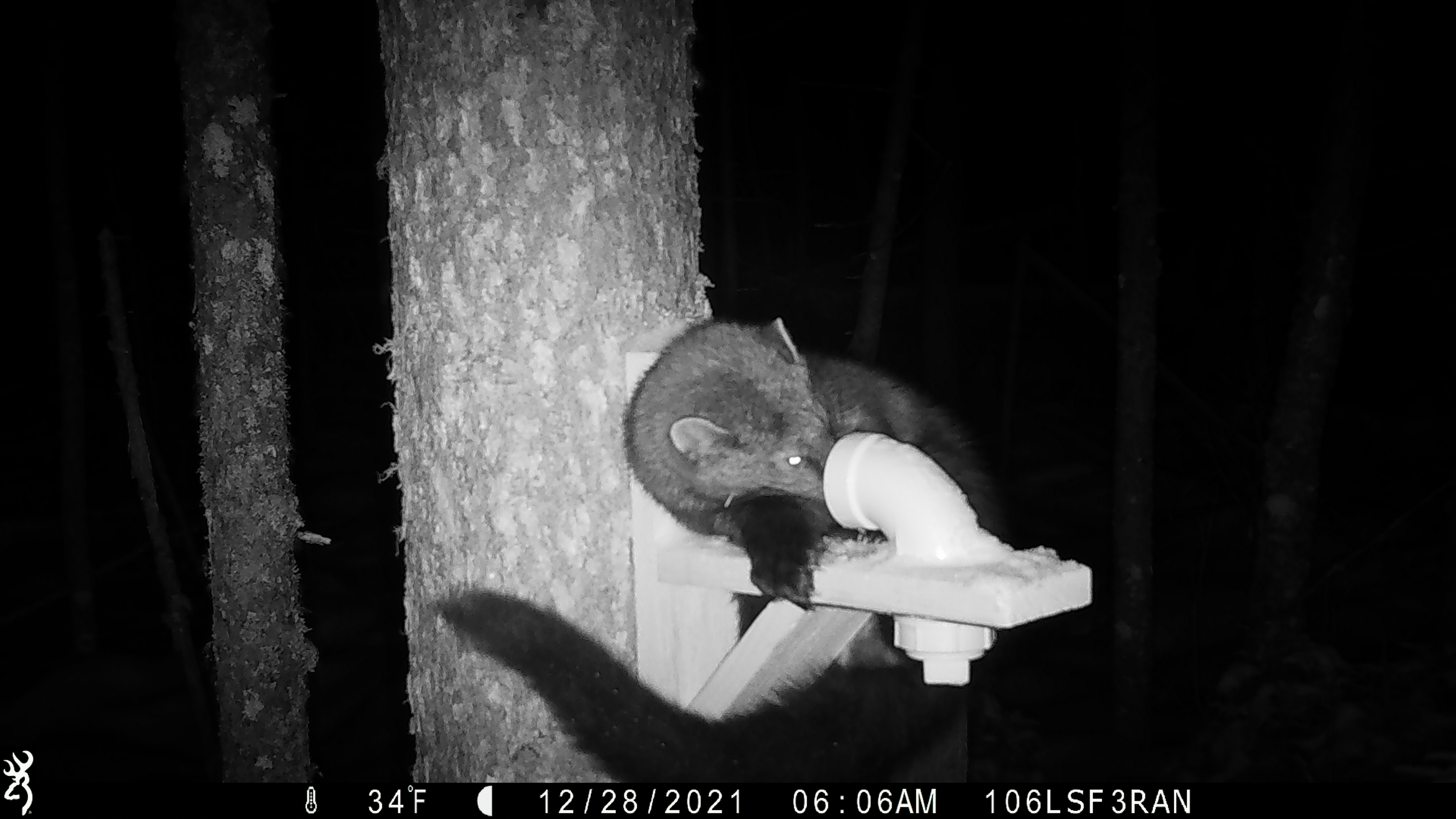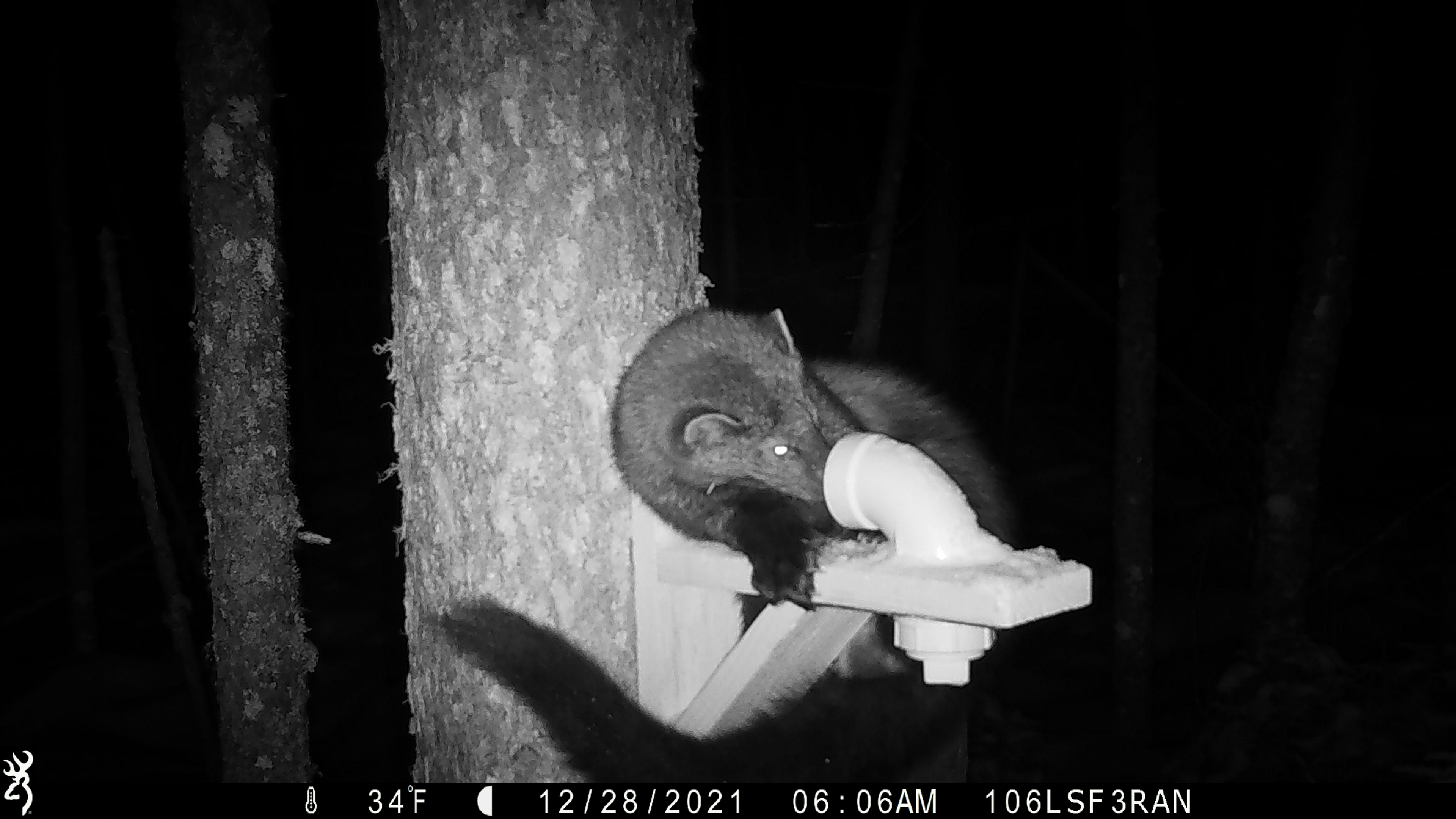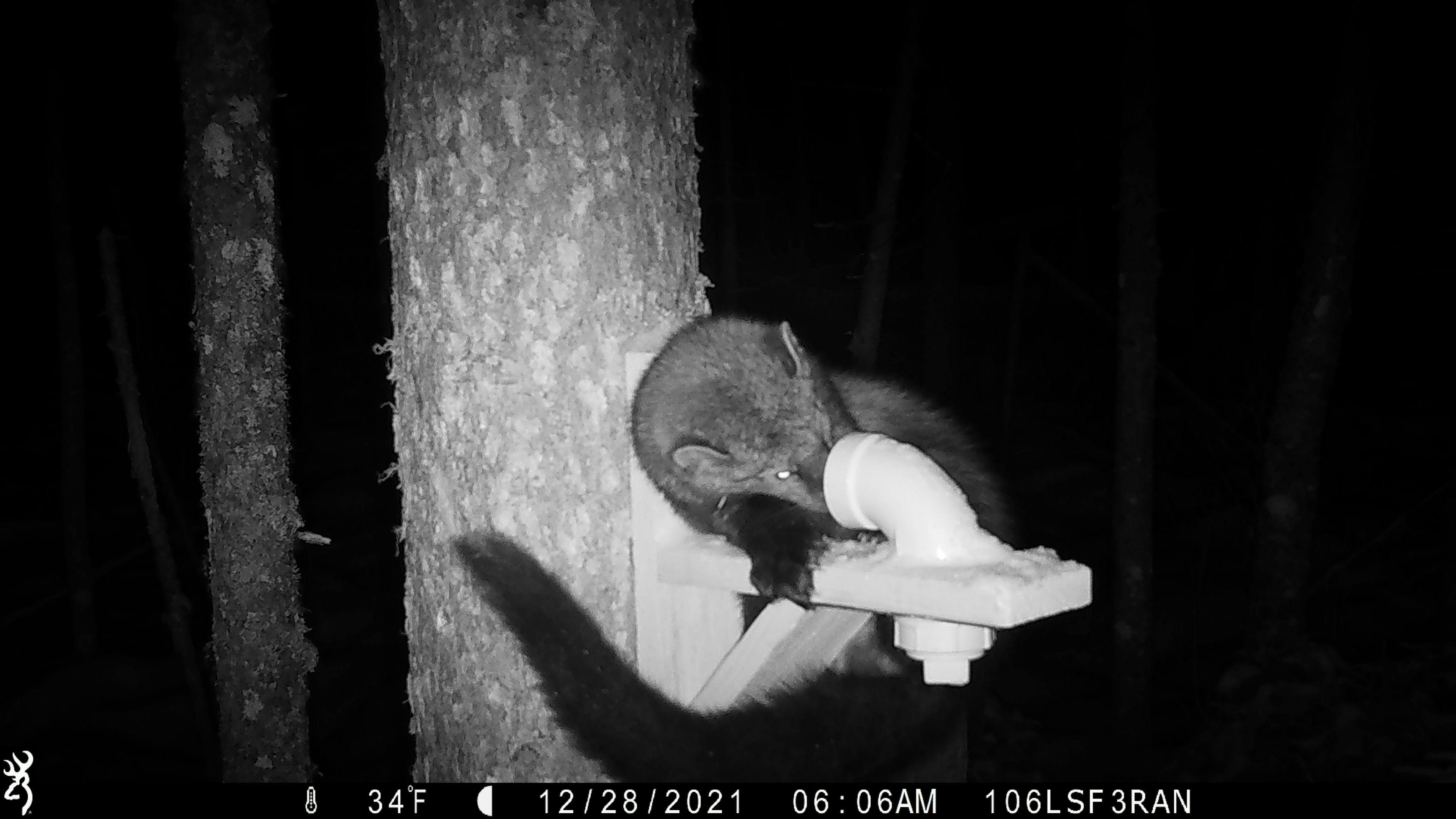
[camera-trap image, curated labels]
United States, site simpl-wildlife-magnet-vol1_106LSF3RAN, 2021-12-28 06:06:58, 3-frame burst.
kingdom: Animalia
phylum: Chordata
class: Mammalia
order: Carnivora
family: Mustelidae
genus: Pekania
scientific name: Pekania pennanti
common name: fisher